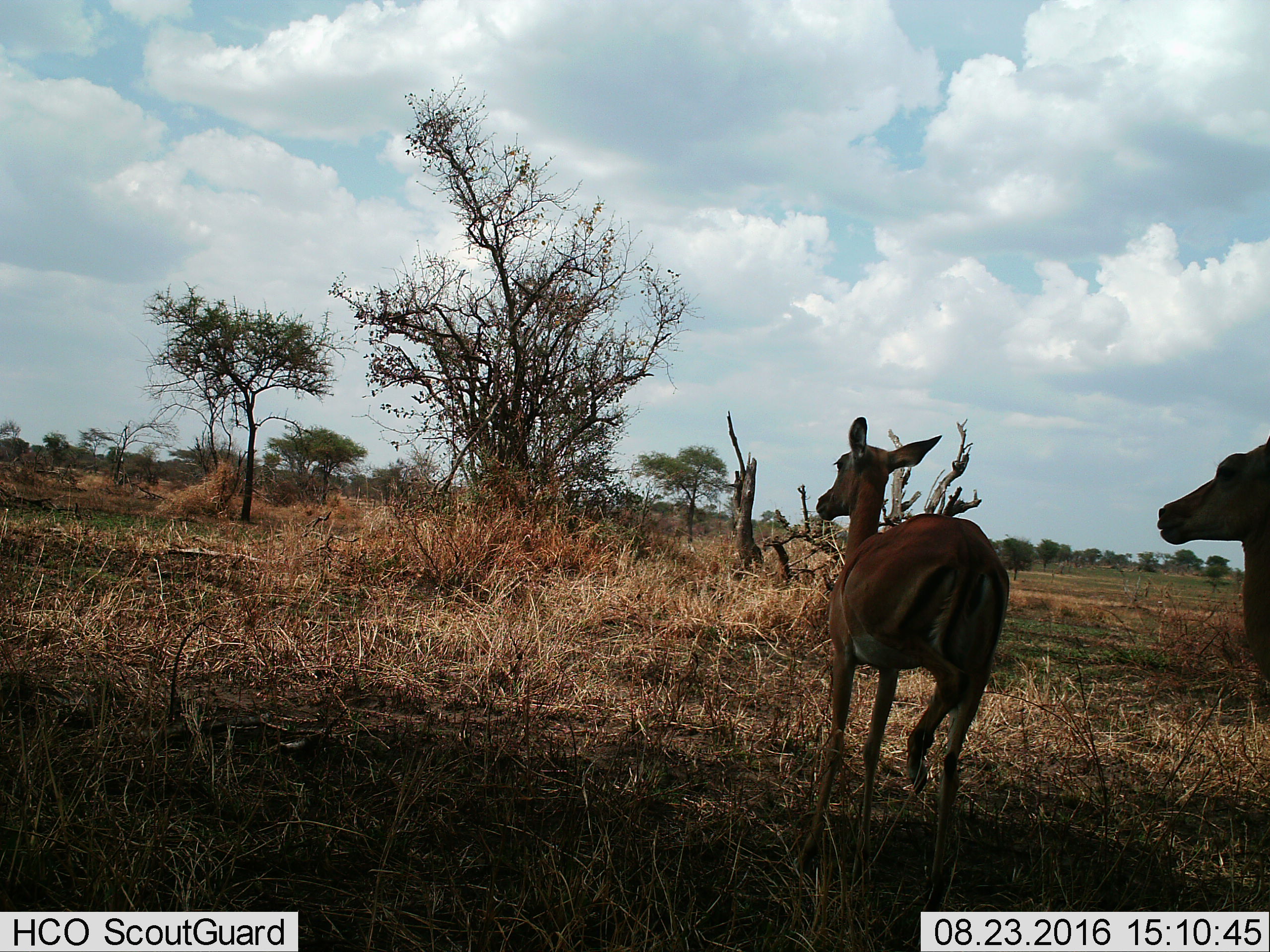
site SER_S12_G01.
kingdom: Animalia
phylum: Chordata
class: Mammalia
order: Artiodactyla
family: Bovidae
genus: Aepyceros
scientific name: Aepyceros melampus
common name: impala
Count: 2.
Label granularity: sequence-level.